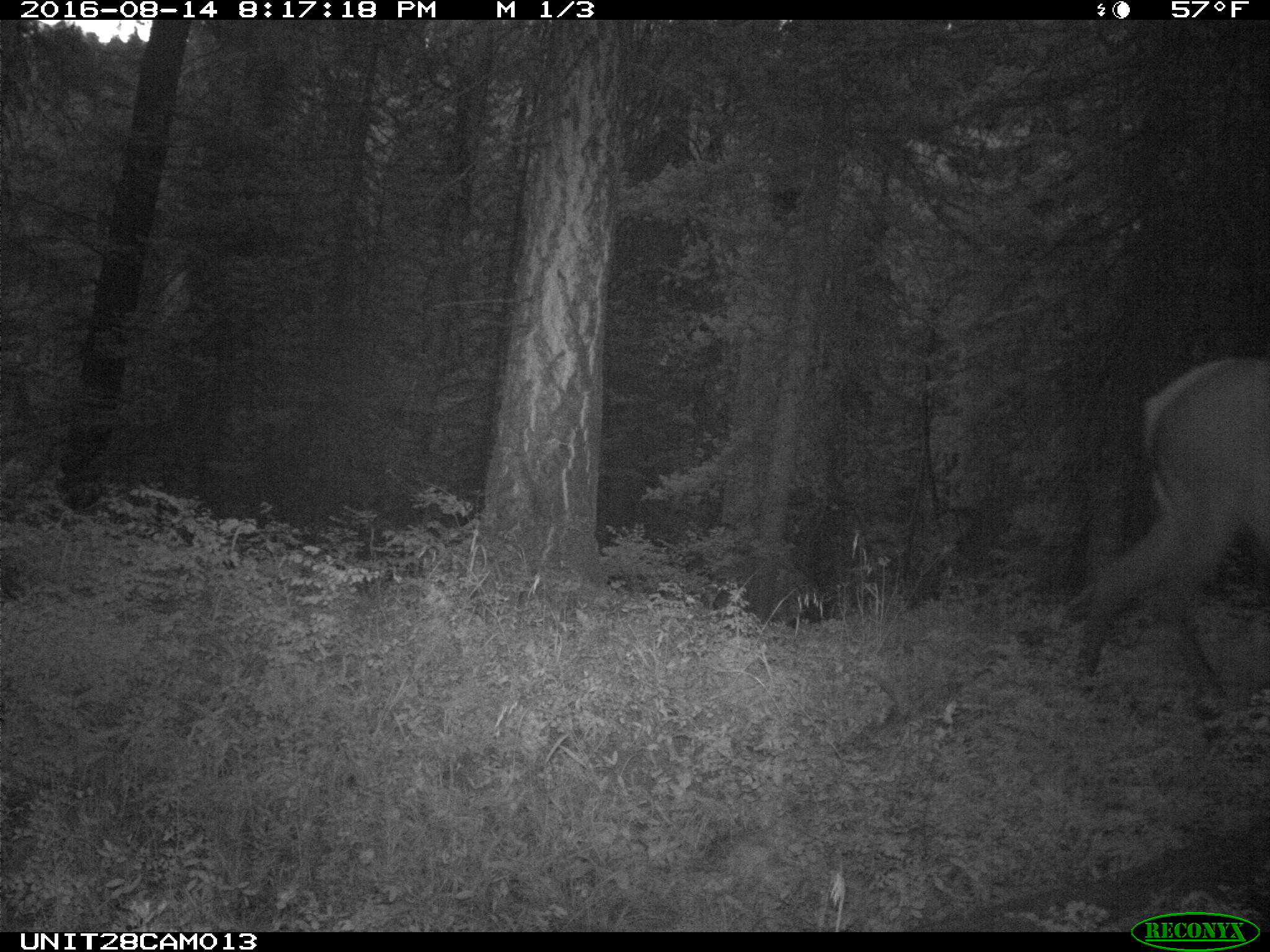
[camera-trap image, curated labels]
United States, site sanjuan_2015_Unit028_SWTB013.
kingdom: Animalia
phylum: Chordata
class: Mammalia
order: Artiodactyla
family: Cervidae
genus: Cervus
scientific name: Cervus elaphus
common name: red deer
Cervus elaphus (red deer).